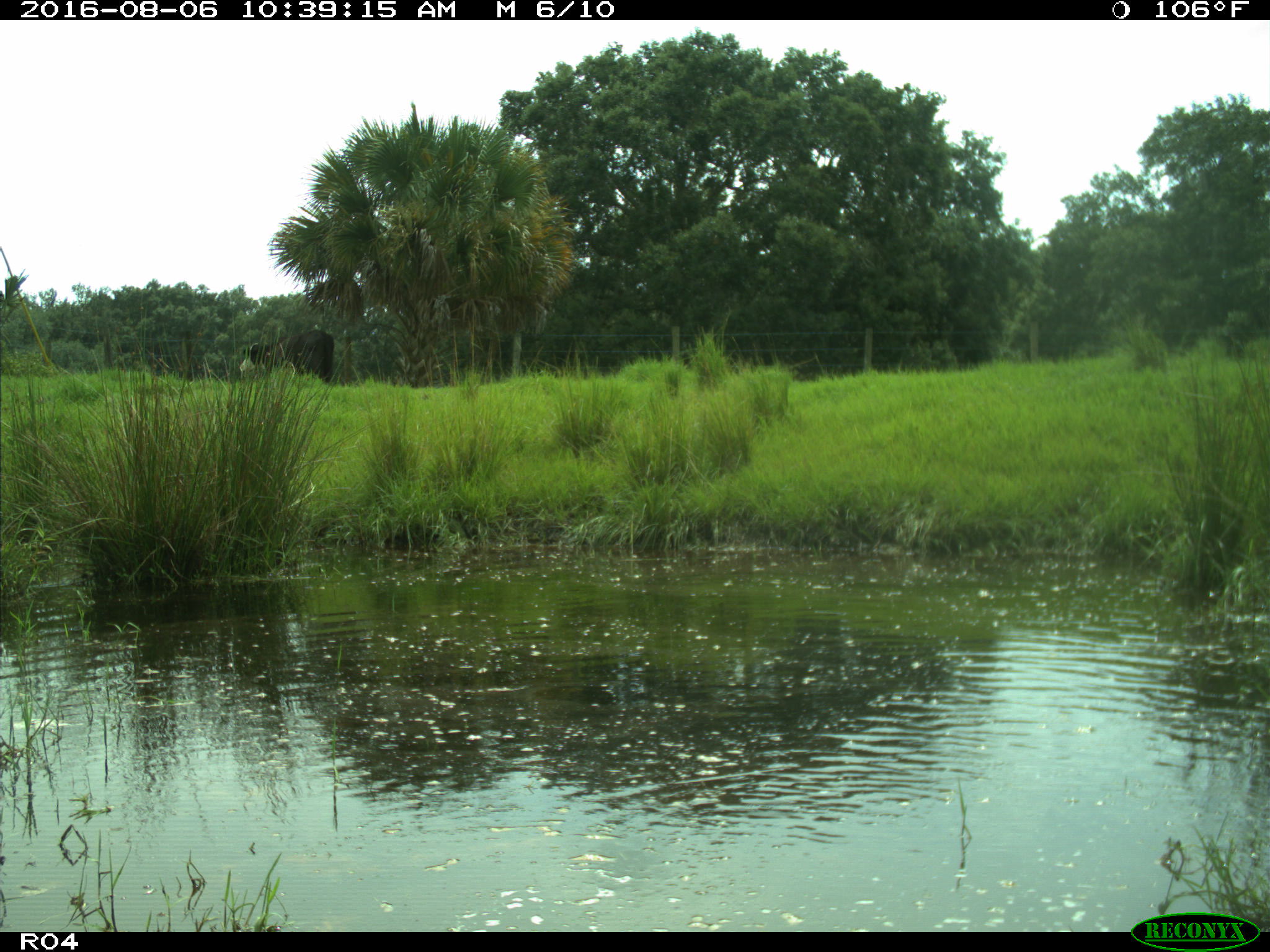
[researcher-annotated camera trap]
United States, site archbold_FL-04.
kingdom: Animalia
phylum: Chordata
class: Mammalia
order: Artiodactyla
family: Bovidae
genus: Bos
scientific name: Bos taurus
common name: domestic cow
Bos taurus (domestic cow).